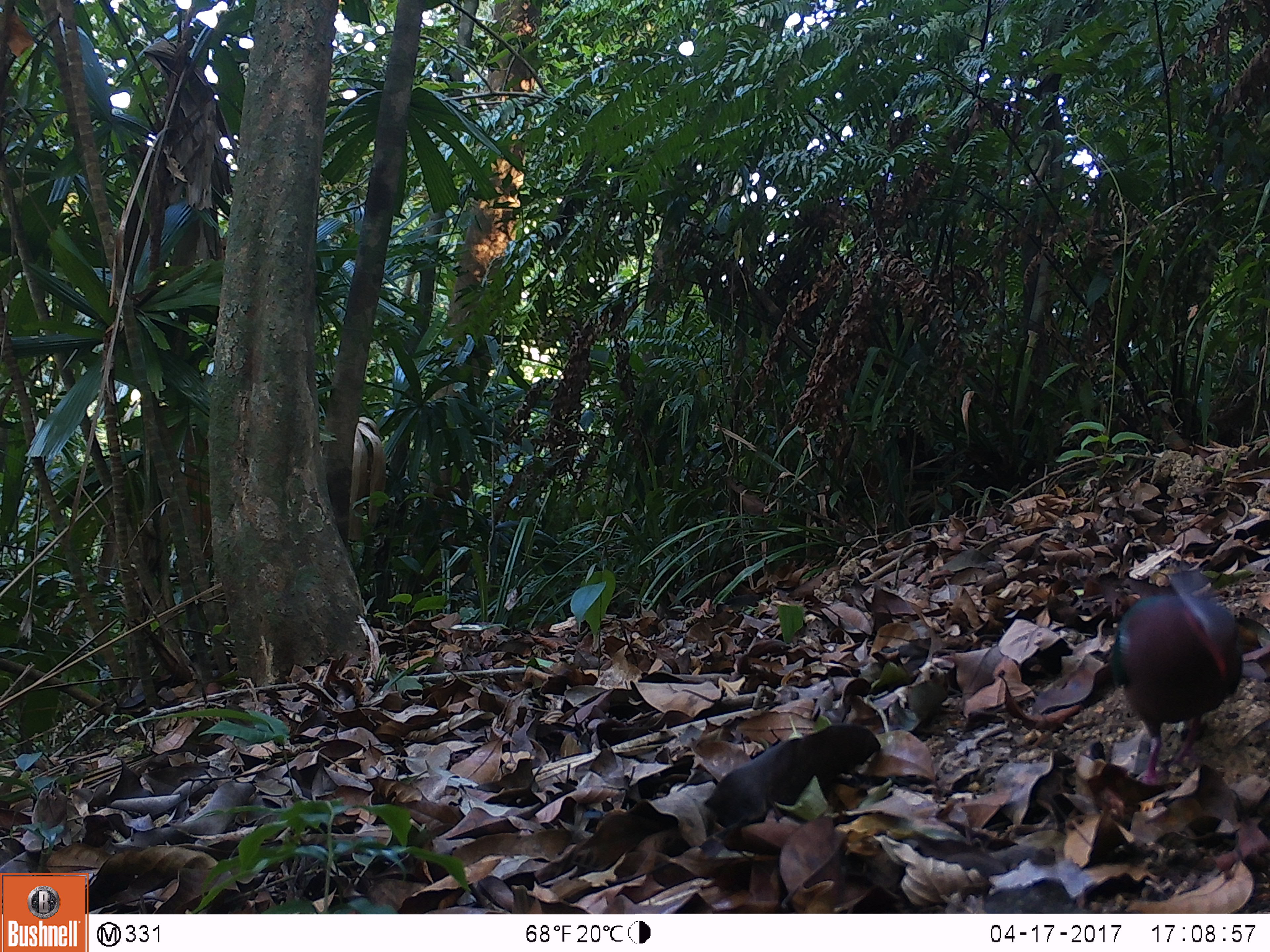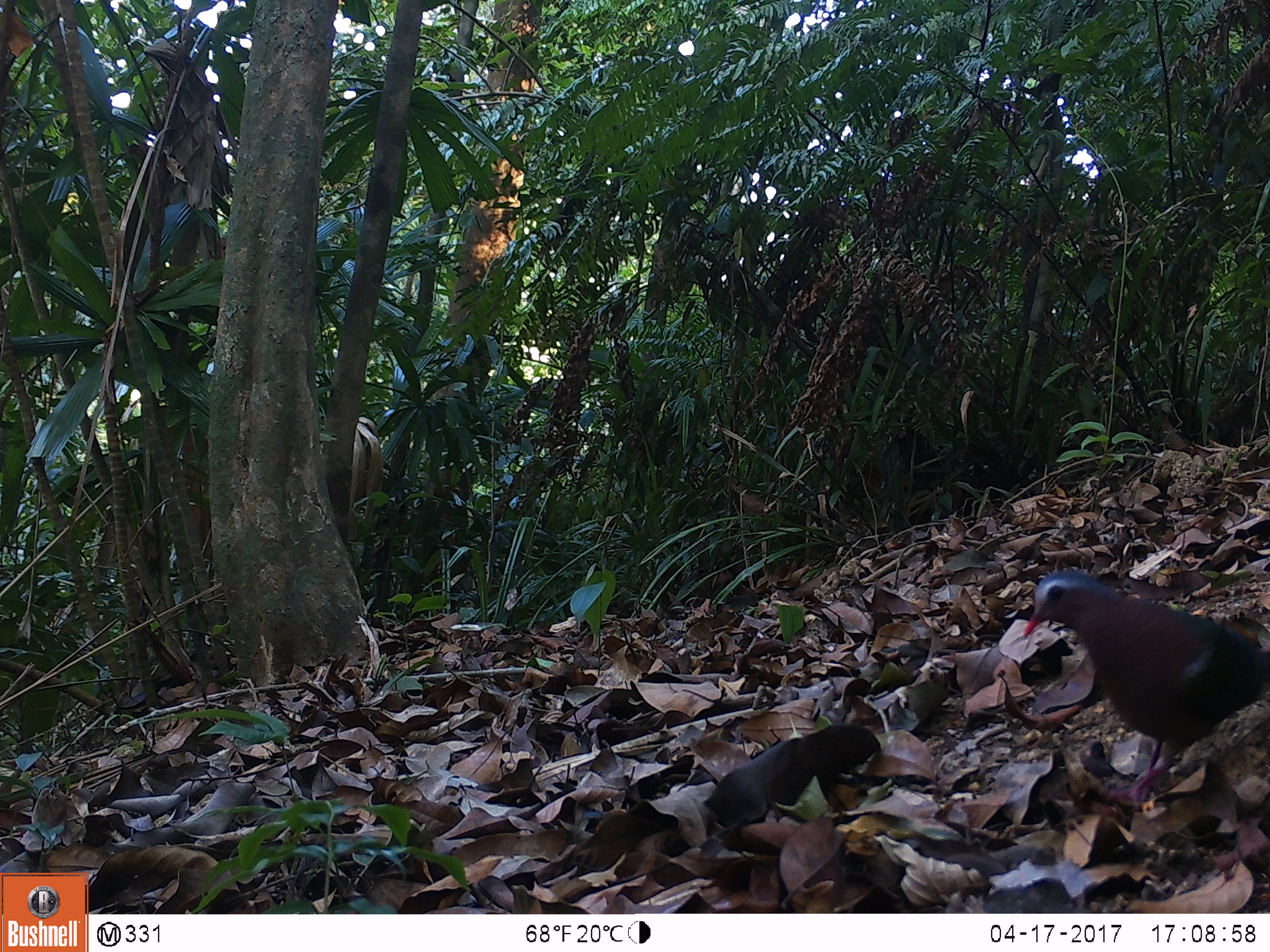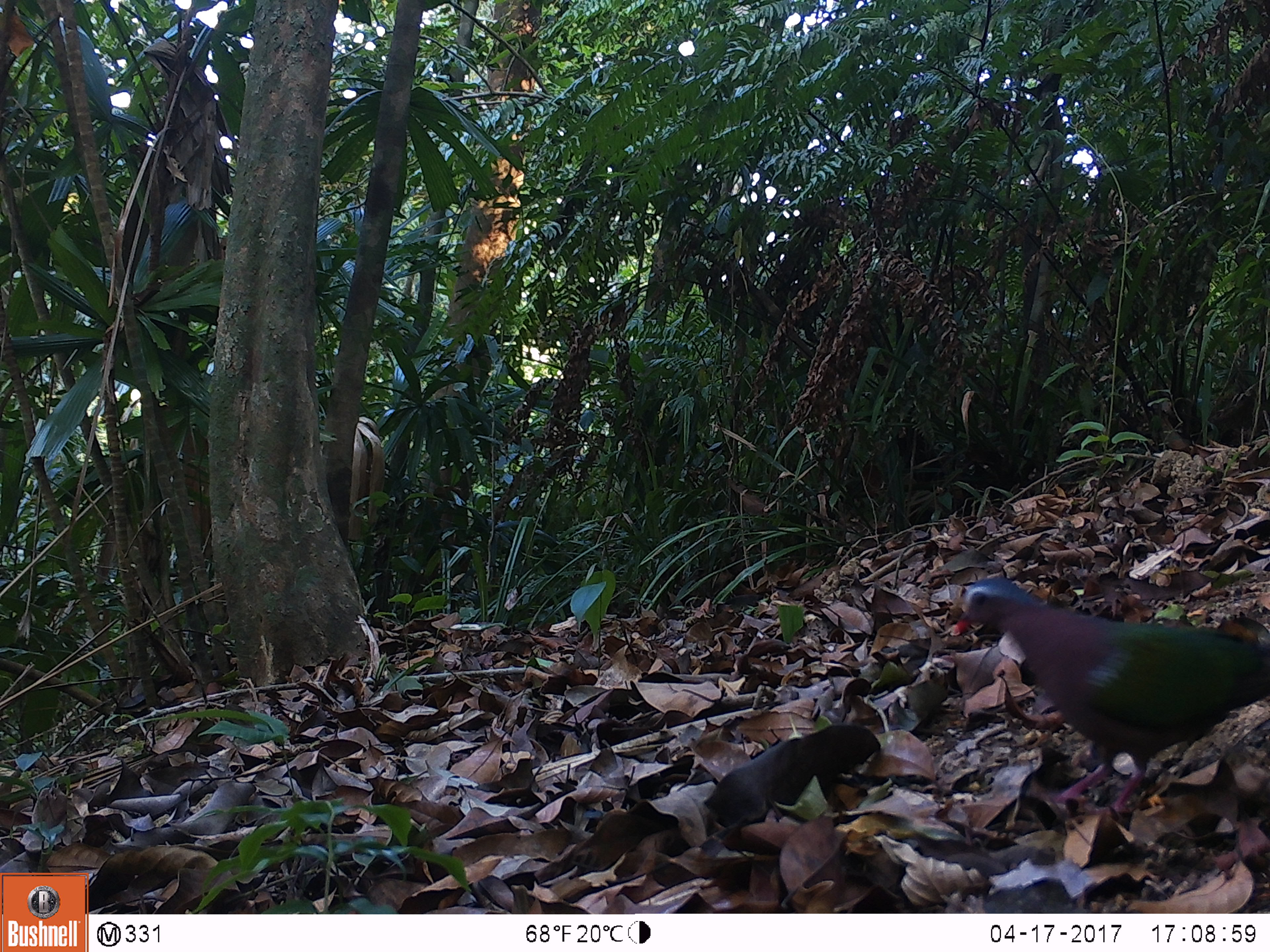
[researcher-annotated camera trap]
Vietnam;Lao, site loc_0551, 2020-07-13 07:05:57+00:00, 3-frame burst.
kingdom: Animalia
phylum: Chordata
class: Aves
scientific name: Aves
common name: bird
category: unidentified bird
Unidentified bird (bird) (Aves). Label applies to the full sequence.